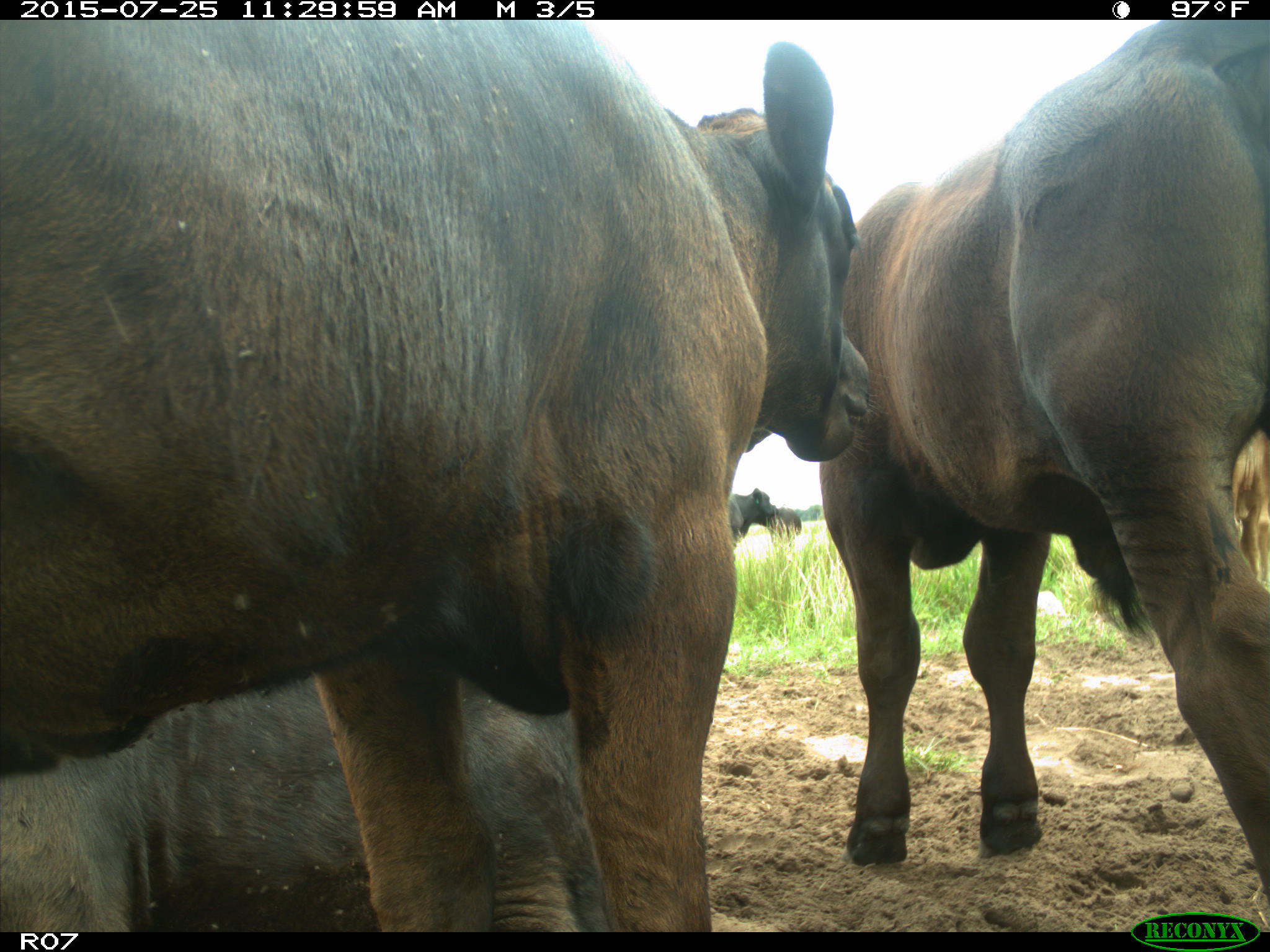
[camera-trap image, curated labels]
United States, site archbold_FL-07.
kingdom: Animalia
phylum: Chordata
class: Mammalia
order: Artiodactyla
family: Bovidae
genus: Bos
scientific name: Bos taurus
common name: domestic cow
Bos taurus (domestic cow).